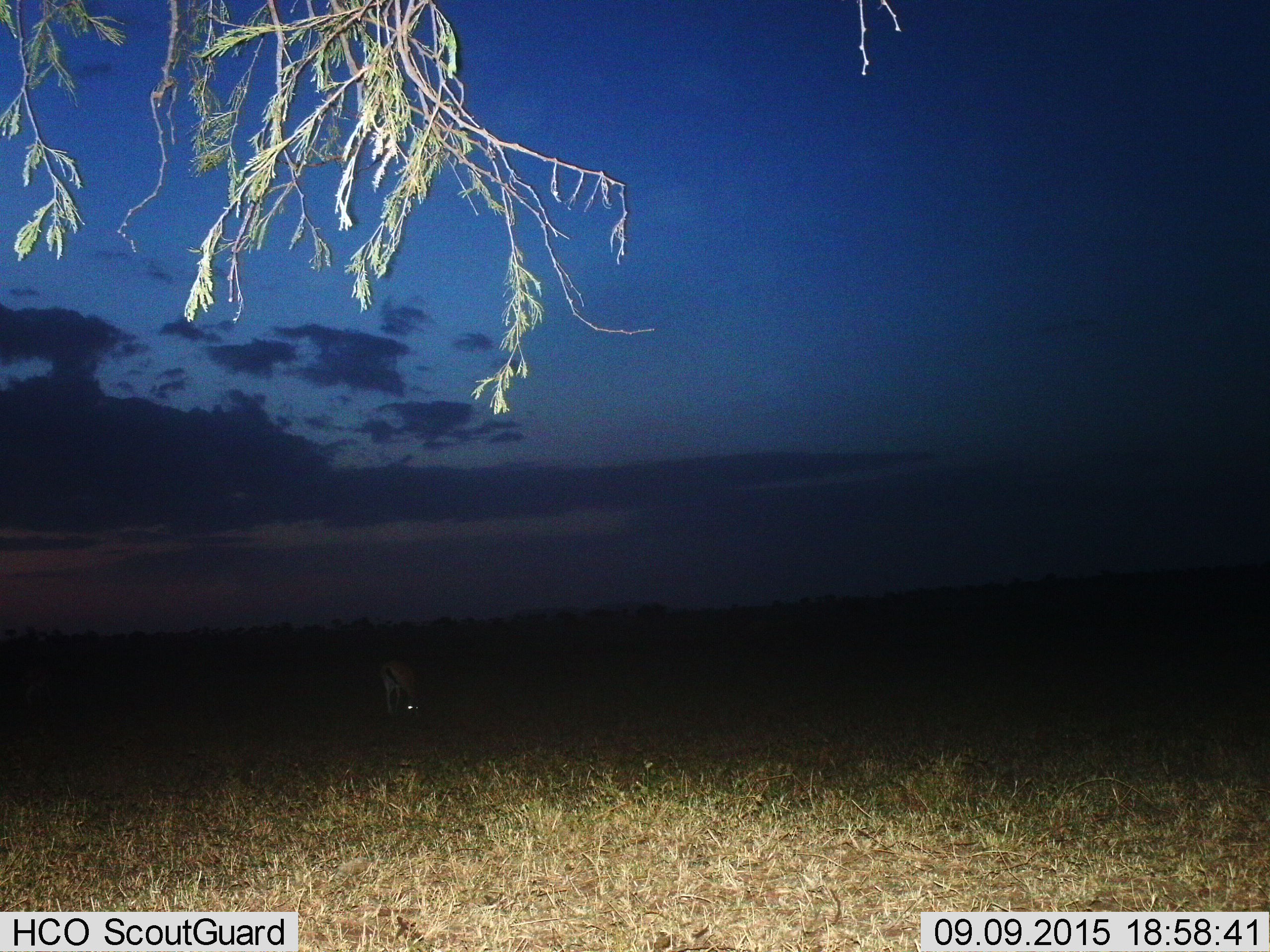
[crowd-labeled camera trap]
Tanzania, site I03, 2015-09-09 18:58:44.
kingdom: Animalia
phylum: Chordata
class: Mammalia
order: Artiodactyla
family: Bovidae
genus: Eudorcas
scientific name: Eudorcas thomsonii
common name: thomson's gazelle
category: gazellethomsons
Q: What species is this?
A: Gazellethomsons (thomson's gazelle) (Eudorcas thomsonii).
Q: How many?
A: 1.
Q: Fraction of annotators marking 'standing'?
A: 50%.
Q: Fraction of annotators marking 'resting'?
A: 0%.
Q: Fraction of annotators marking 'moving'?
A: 0%.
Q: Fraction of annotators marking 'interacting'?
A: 0%.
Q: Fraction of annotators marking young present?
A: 0%.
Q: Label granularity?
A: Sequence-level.